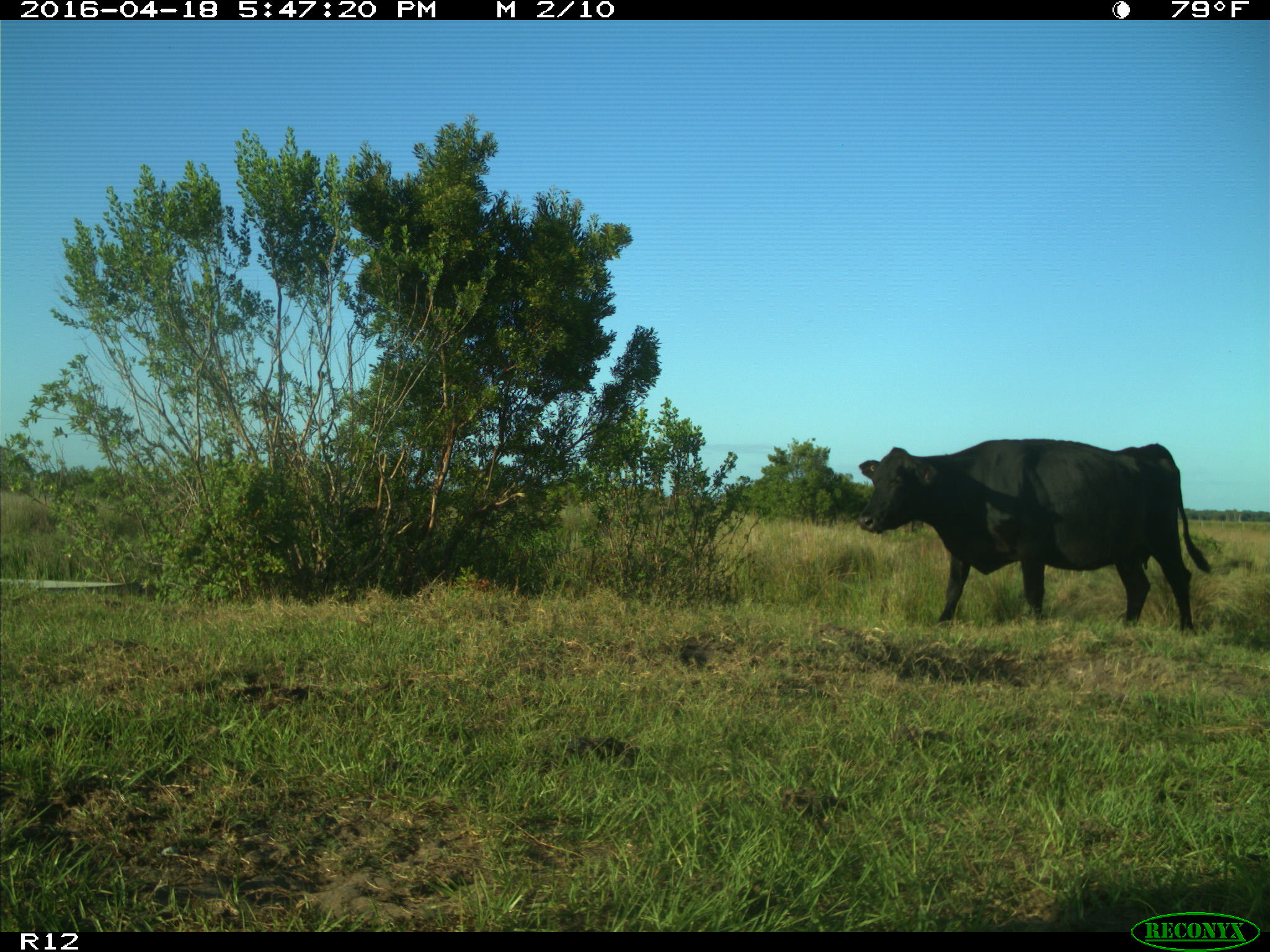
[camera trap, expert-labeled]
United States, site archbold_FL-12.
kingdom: Animalia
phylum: Chordata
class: Mammalia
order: Artiodactyla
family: Bovidae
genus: Bos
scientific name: Bos taurus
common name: domestic cow